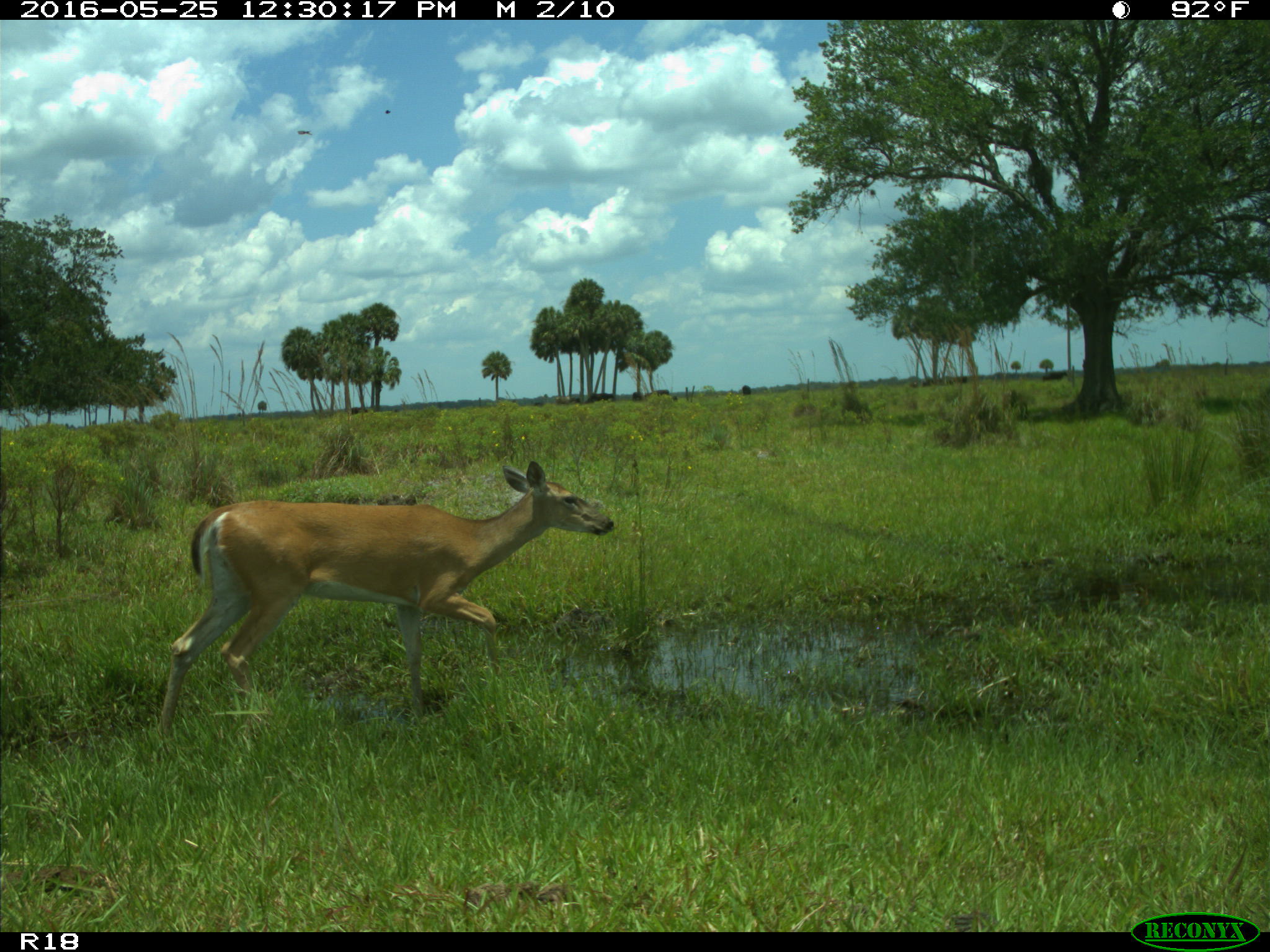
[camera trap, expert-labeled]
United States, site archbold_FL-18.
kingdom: Animalia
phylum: Chordata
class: Mammalia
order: Artiodactyla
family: Cervidae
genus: Odocoileus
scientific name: Odocoileus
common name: deer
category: unidentified deer